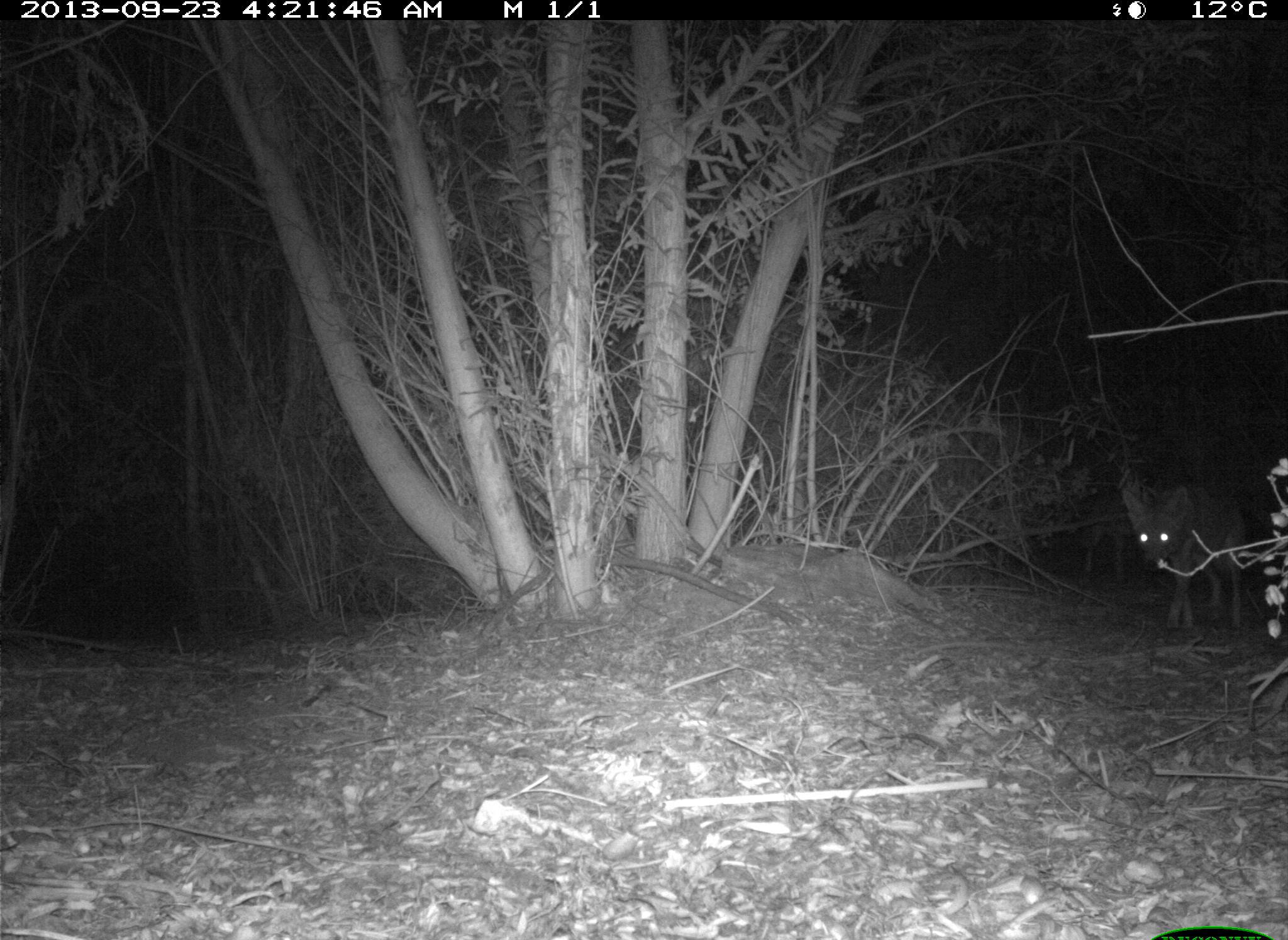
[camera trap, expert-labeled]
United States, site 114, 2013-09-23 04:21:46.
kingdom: Animalia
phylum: Chordata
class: Mammalia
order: Carnivora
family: Canidae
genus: Canis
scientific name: Canis latrans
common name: coyote